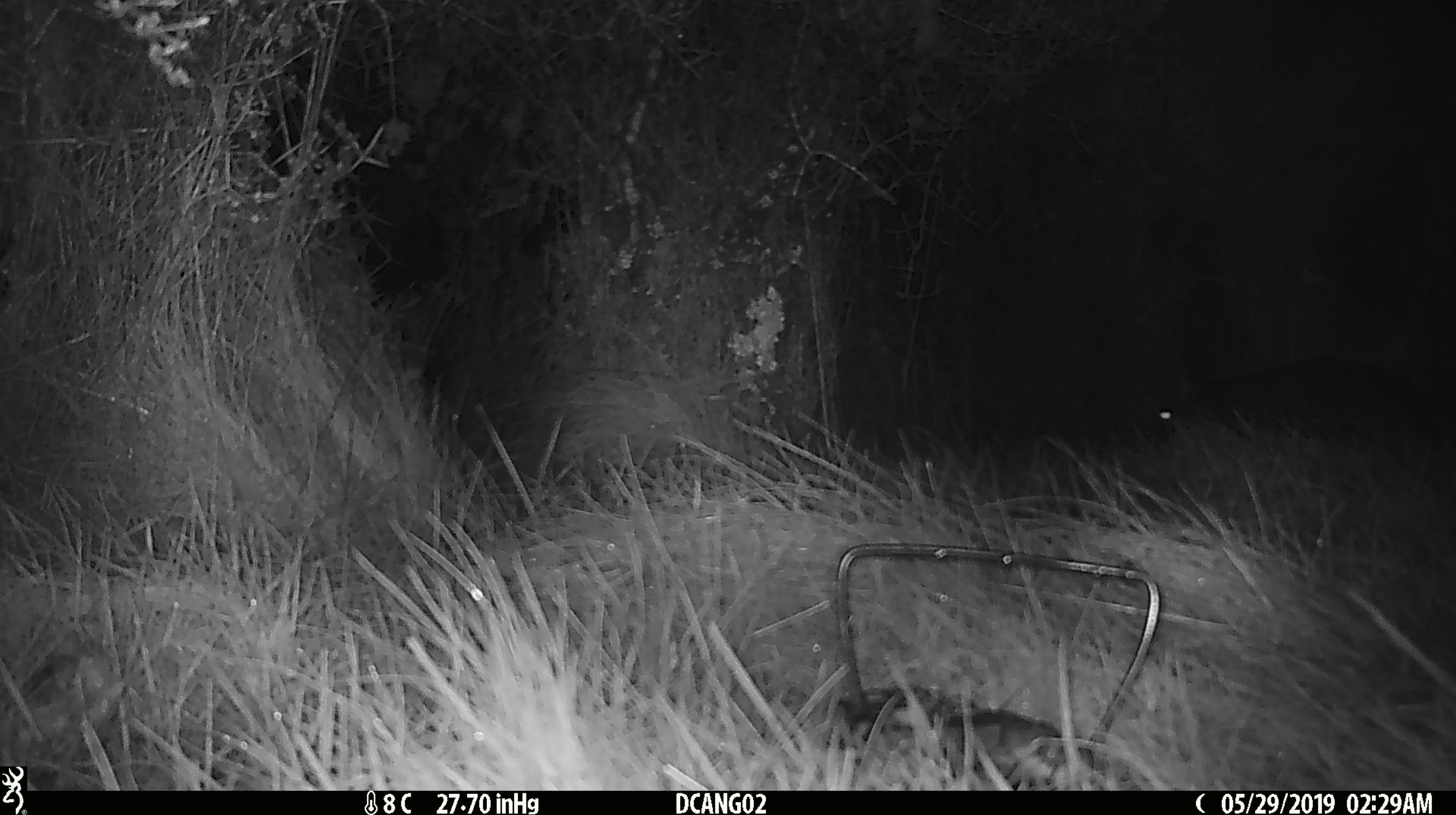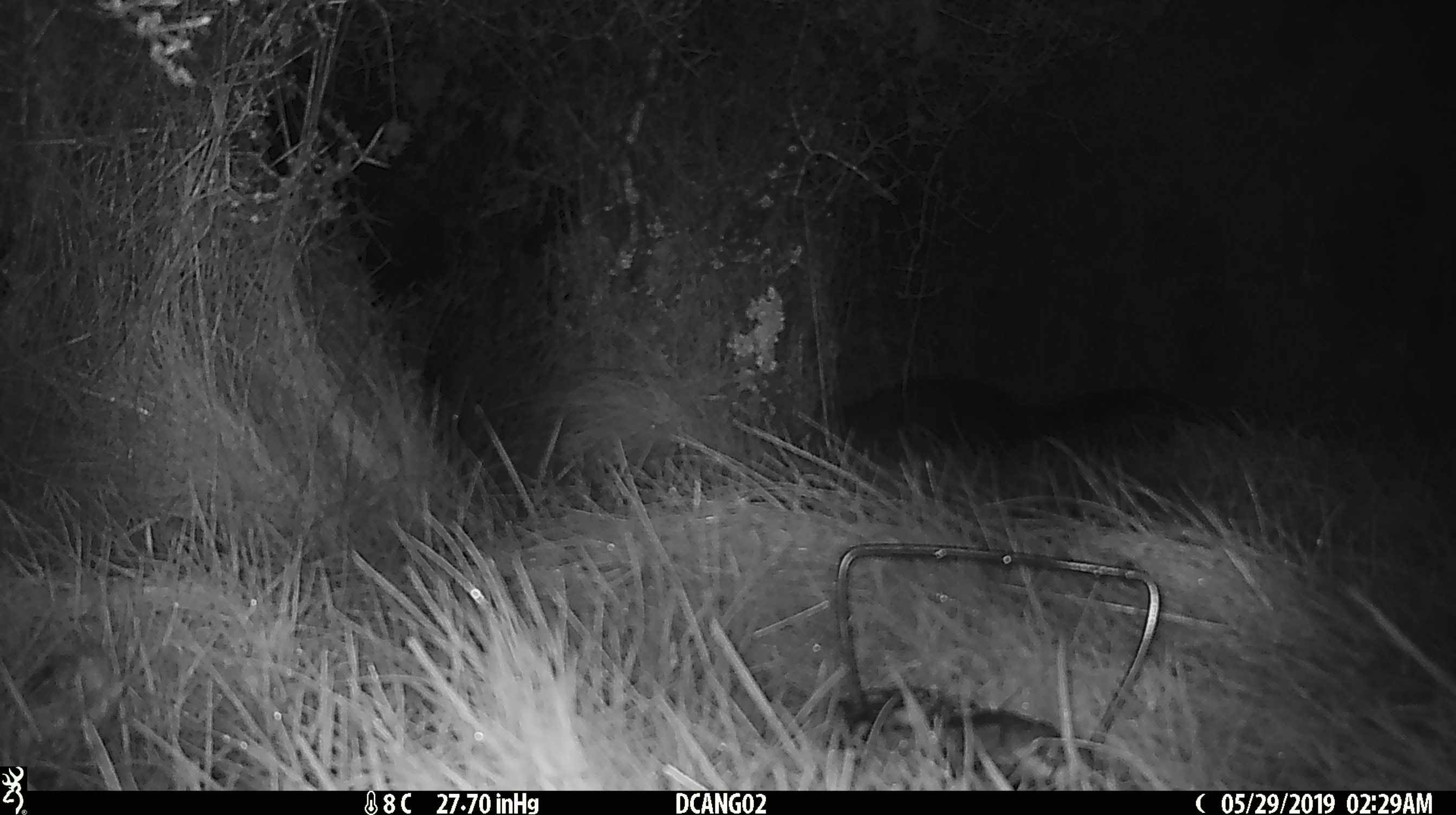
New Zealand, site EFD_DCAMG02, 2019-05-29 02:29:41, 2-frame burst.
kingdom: Animalia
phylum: Chordata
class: Mammalia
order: Diprotodontia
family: Phalangeridae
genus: Trichosurus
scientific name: Trichosurus vulpecula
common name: common brushtail possum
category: possum